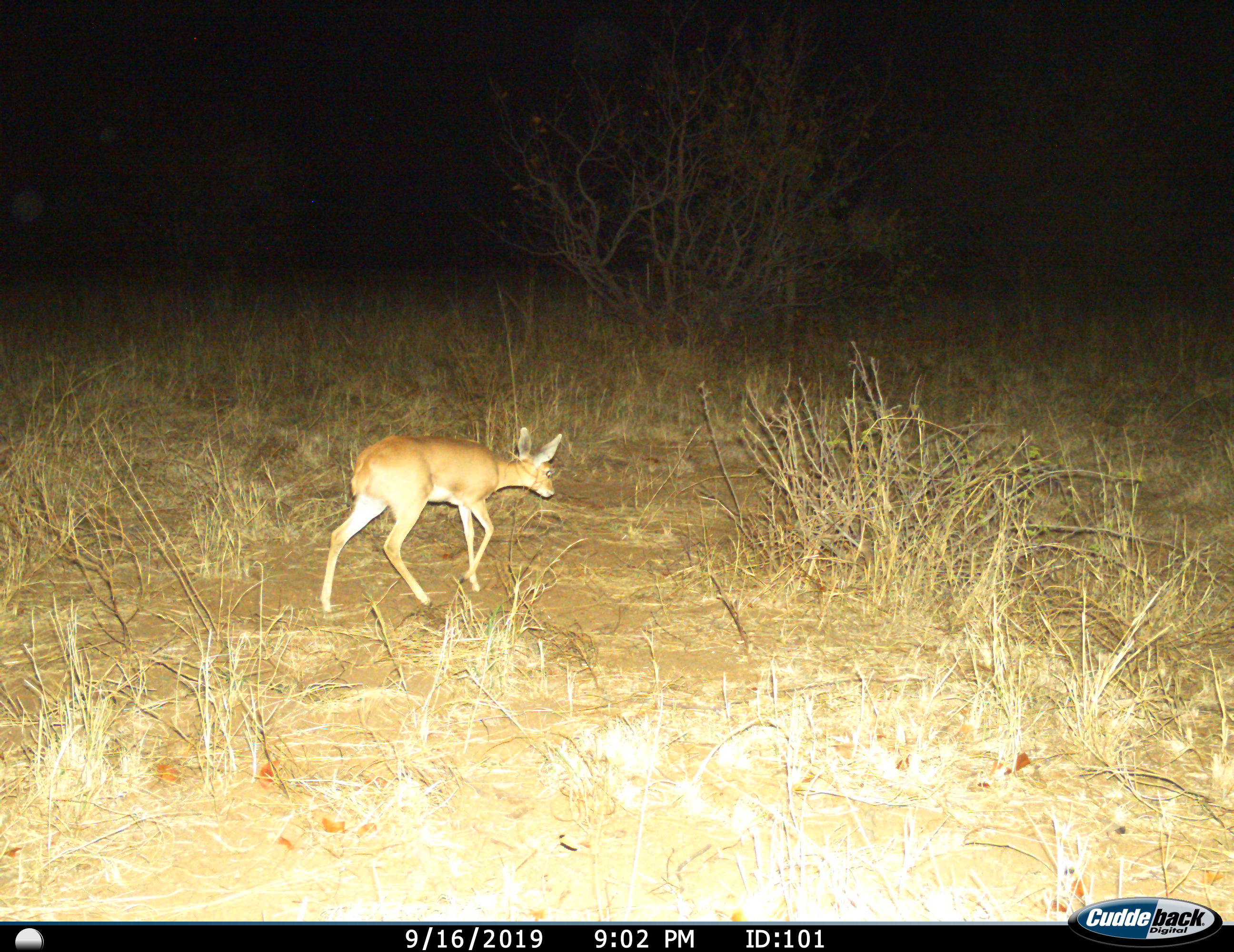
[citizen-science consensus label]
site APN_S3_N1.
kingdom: Animalia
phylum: Chordata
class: Mammalia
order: Artiodactyla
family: Bovidae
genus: Raphicerus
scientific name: Raphicerus campestris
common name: steenbok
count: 1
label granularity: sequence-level